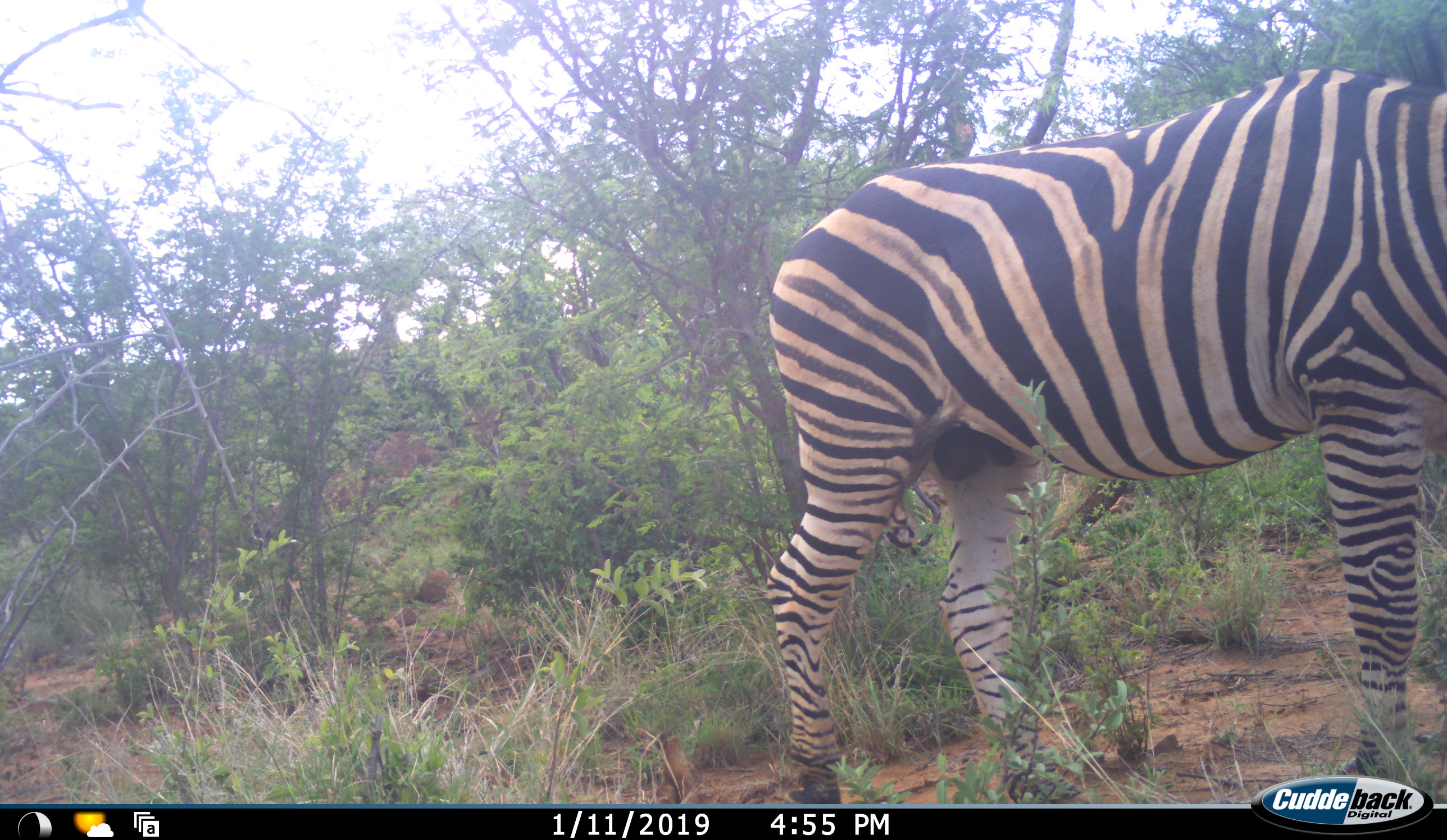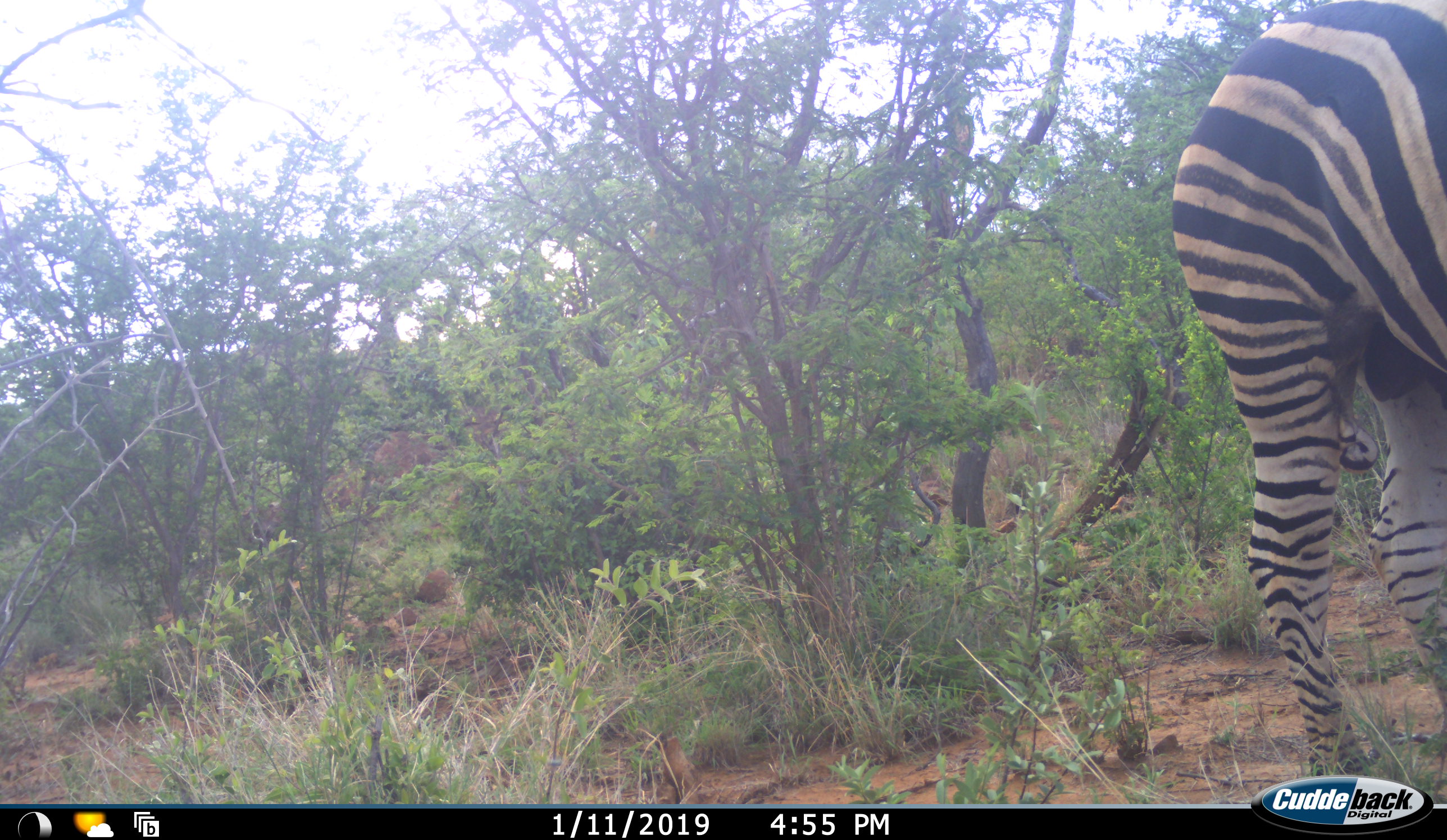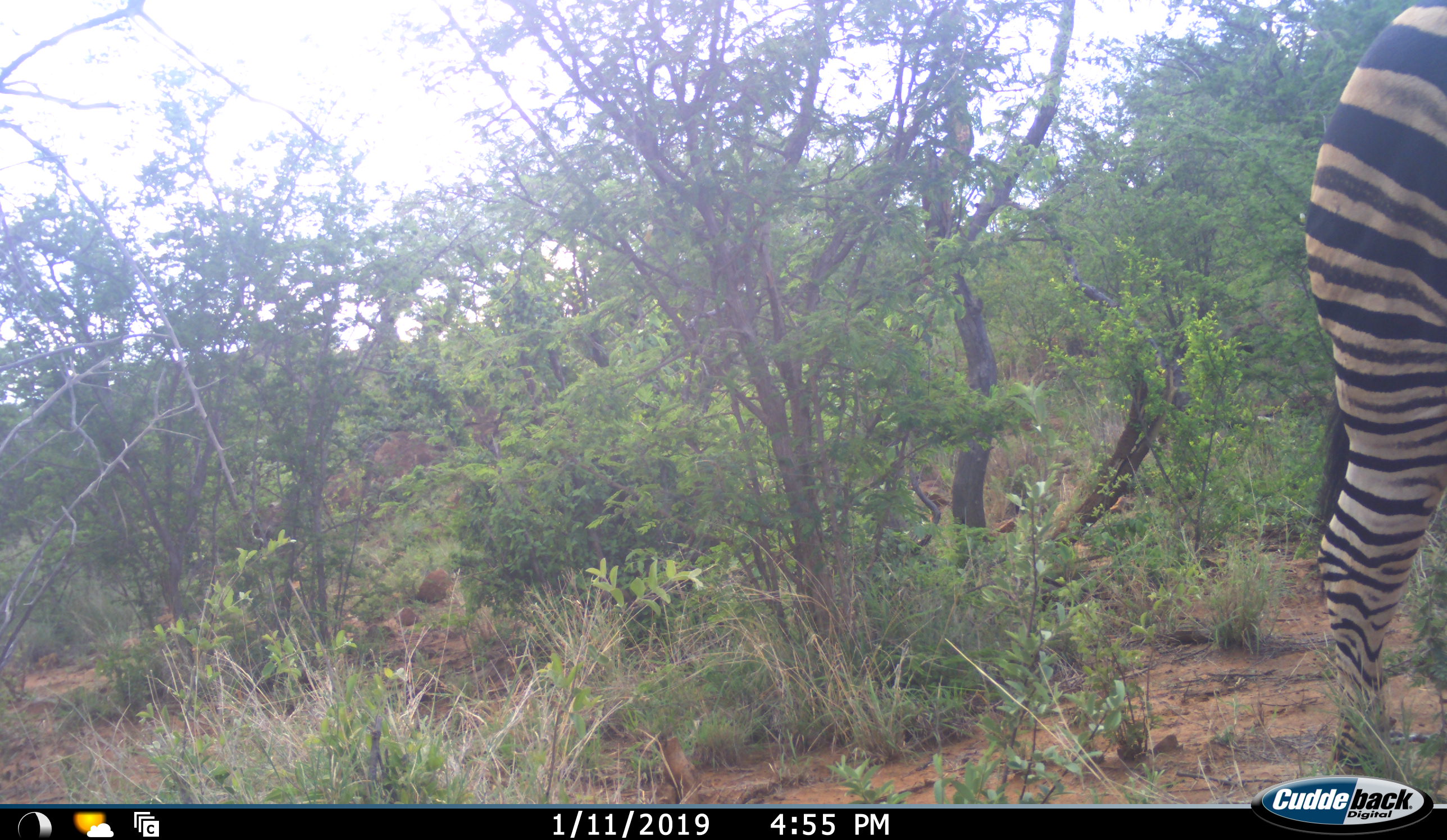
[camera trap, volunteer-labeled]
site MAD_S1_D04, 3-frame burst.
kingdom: Animalia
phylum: Chordata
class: Mammalia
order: Perissodactyla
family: Equidae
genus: Equus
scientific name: Equus quagga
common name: plains zebra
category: zebraplains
Zebraplains (plains zebra) (Equus quagga), count 1. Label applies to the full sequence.